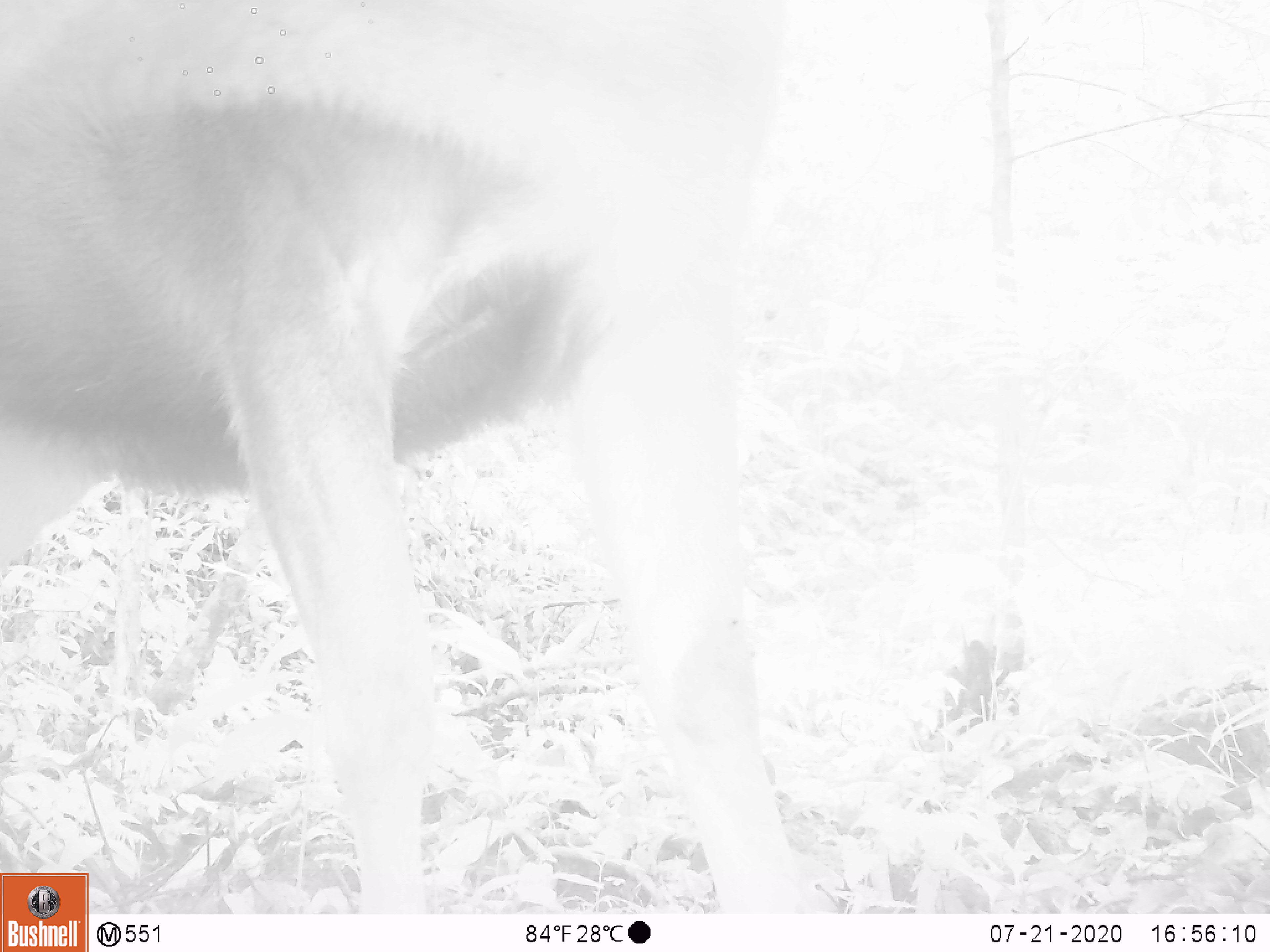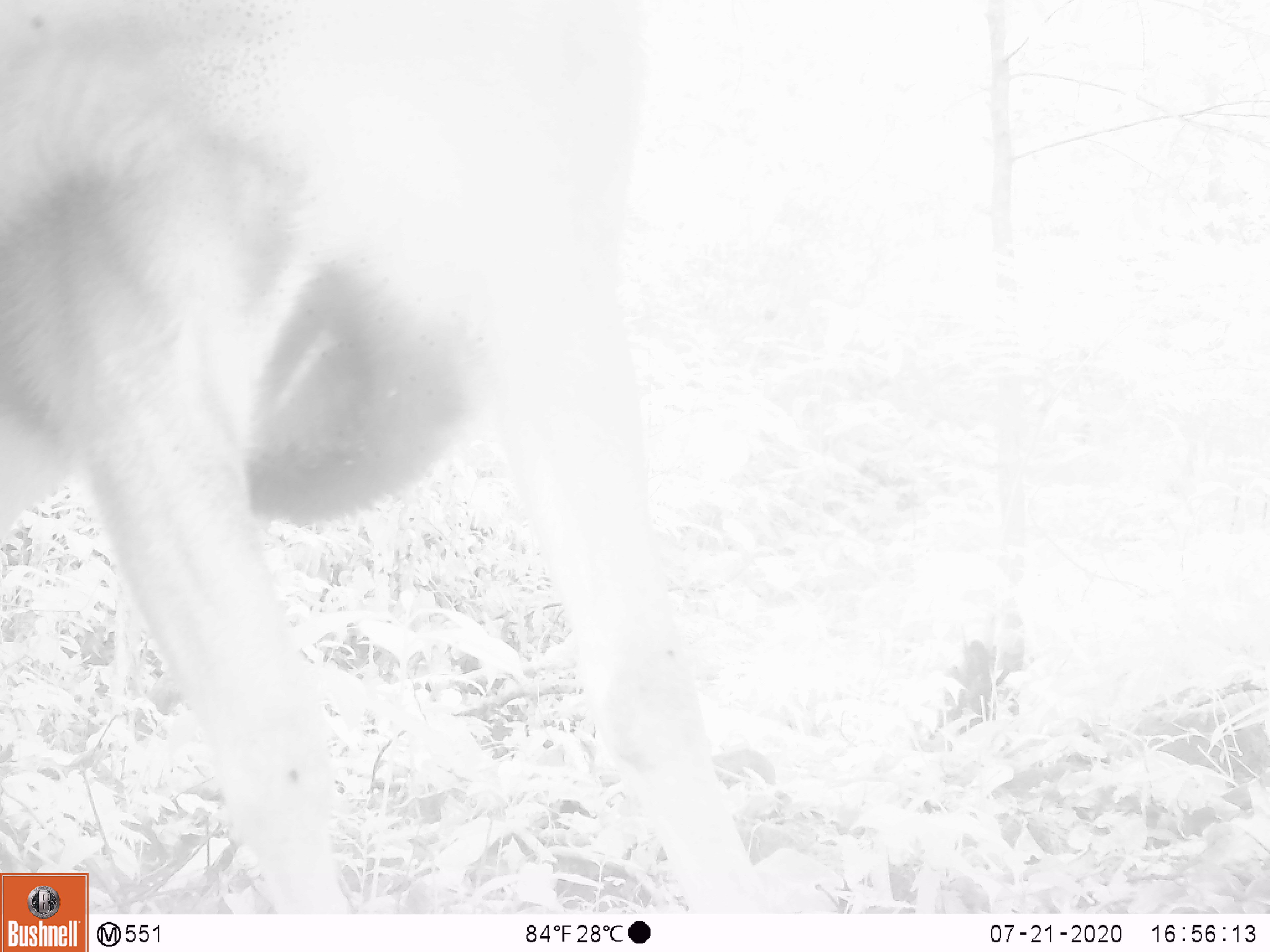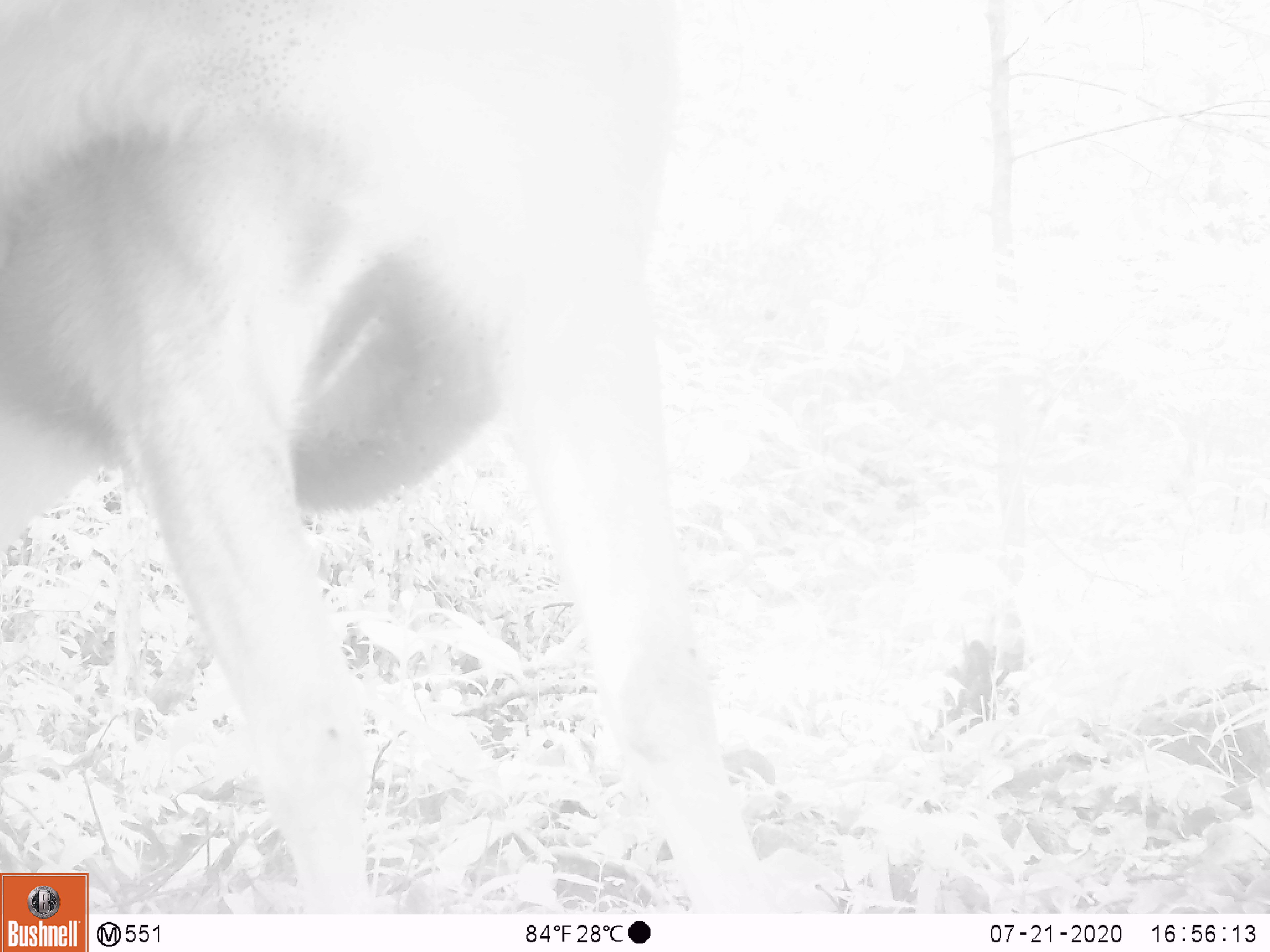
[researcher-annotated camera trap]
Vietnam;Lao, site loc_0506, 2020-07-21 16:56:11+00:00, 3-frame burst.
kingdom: Animalia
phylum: Chordata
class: Mammalia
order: Artiodactyla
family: Cervidae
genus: Rusa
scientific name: Rusa unicolor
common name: sambar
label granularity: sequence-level